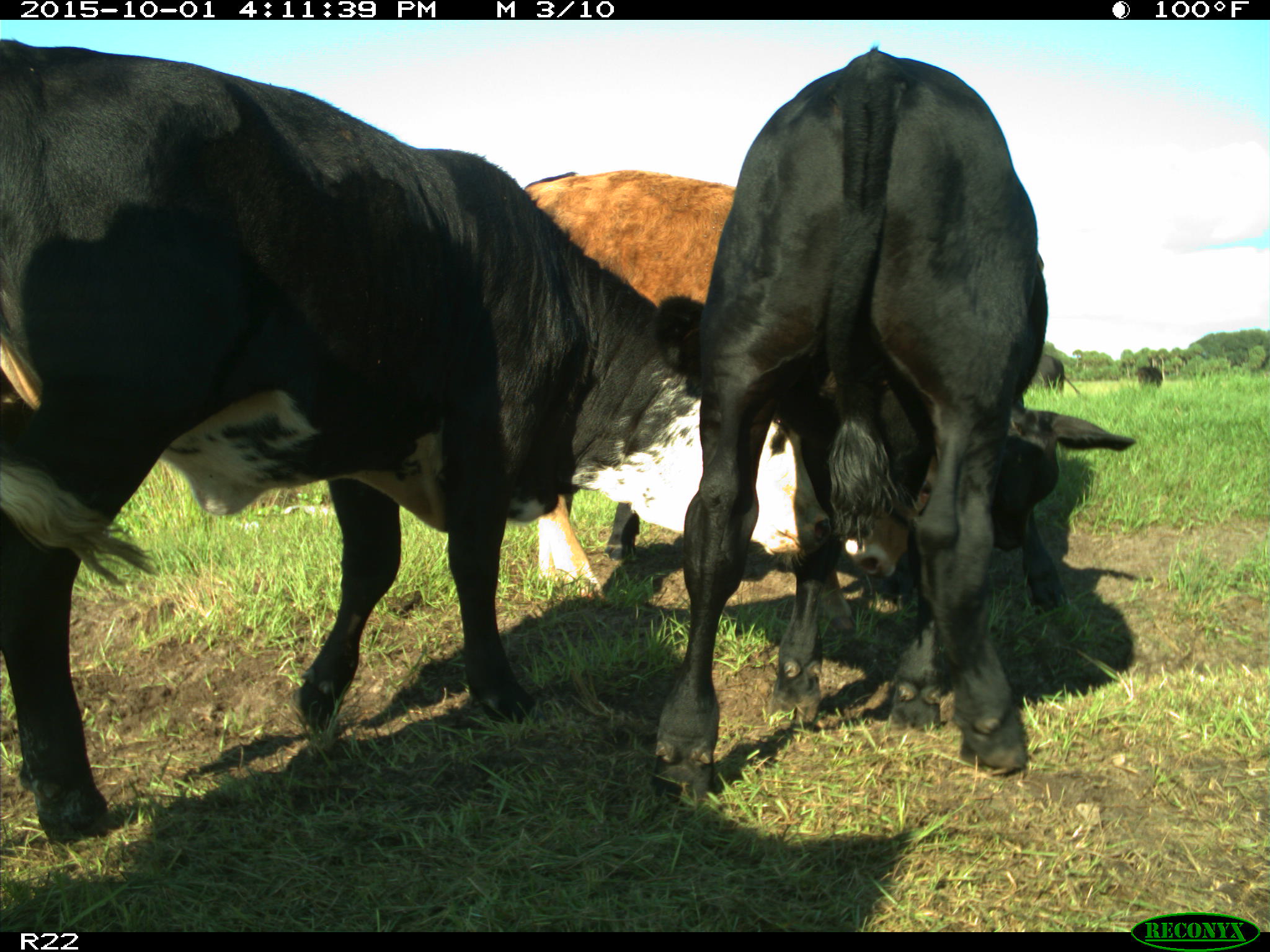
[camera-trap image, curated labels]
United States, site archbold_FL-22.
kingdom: Animalia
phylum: Chordata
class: Mammalia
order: Artiodactyla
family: Bovidae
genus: Bos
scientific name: Bos taurus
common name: domestic cow